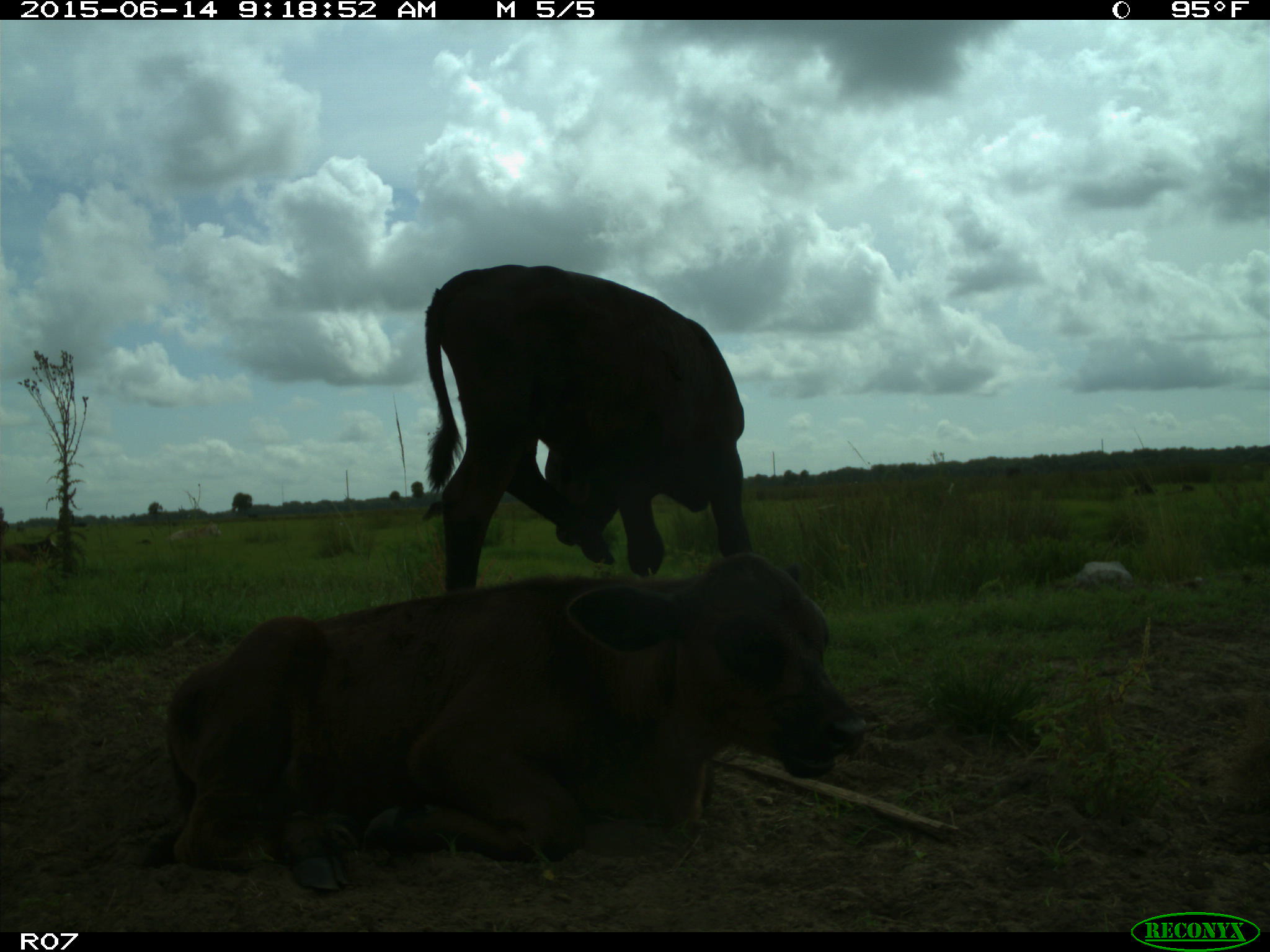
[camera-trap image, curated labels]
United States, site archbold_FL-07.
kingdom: Animalia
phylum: Chordata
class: Mammalia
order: Artiodactyla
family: Bovidae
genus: Bos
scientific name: Bos taurus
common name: domestic cow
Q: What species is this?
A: Bos taurus (domestic cow).